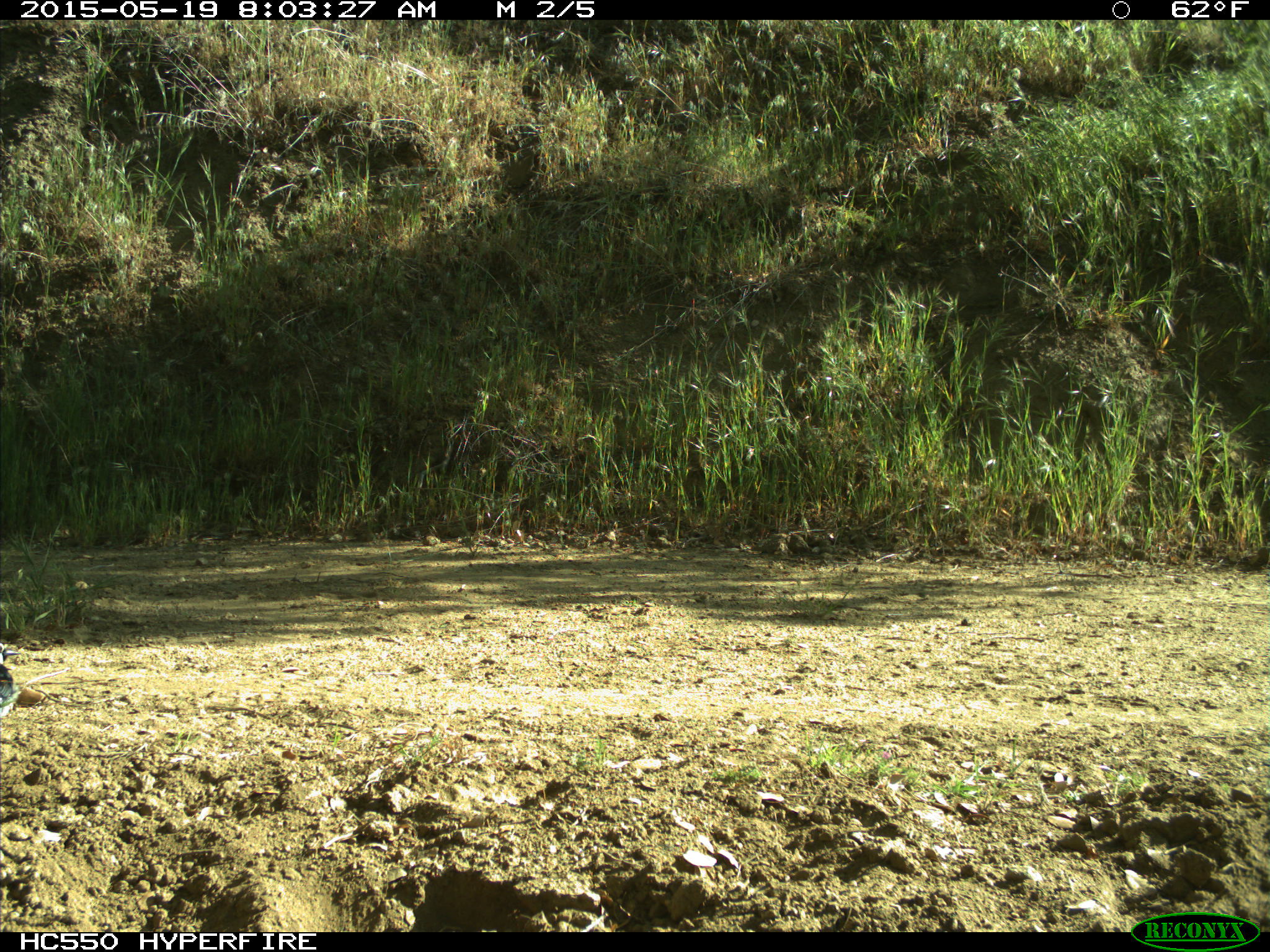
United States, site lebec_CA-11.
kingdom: Animalia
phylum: Chordata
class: Aves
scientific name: Aves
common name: birds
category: unidentified bird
Unidentified bird (birds) (Aves).